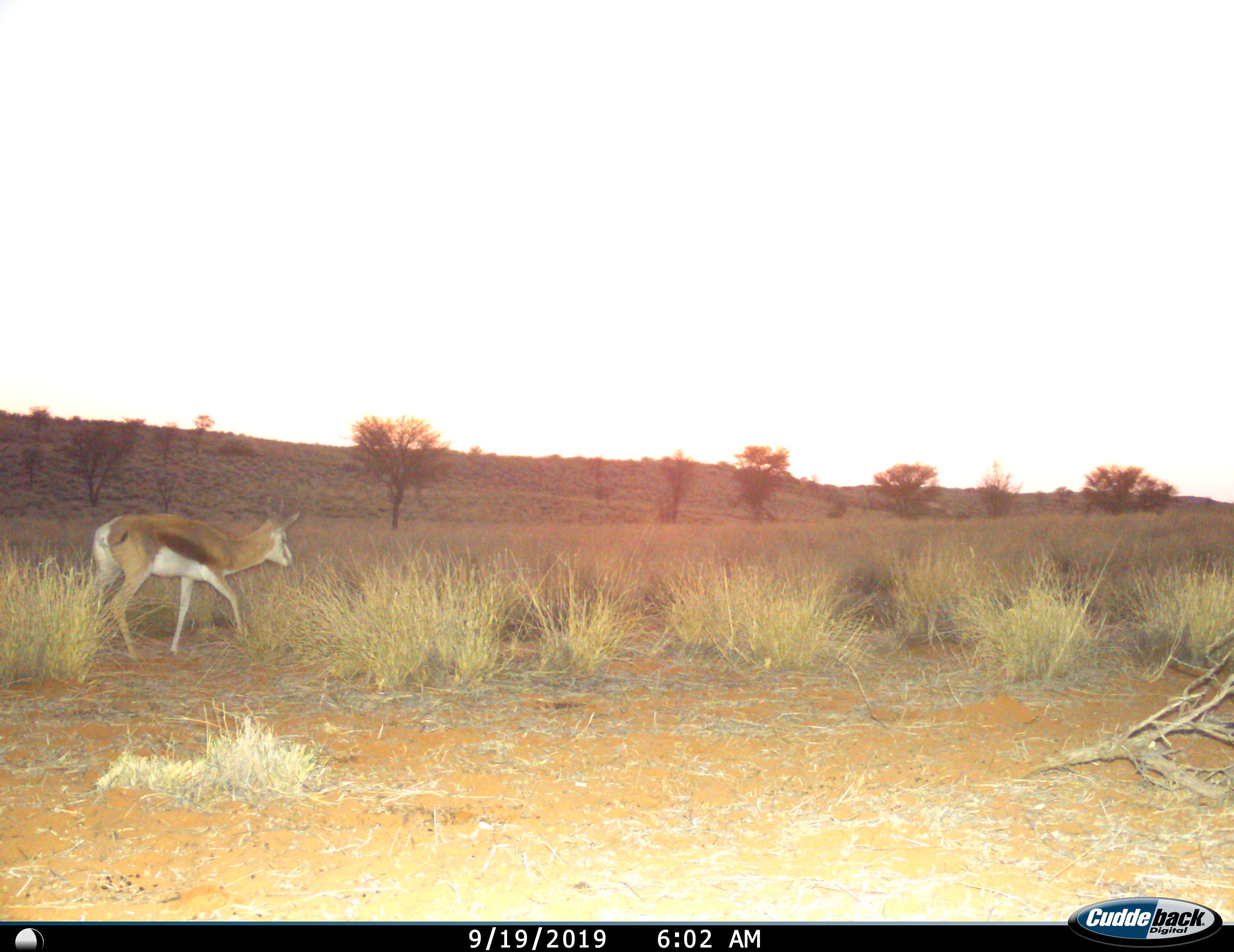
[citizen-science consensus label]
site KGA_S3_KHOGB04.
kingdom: Animalia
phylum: Chordata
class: Mammalia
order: Artiodactyla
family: Bovidae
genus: Antidorcas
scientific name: Antidorcas marsupialis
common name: springbok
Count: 1.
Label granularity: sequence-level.